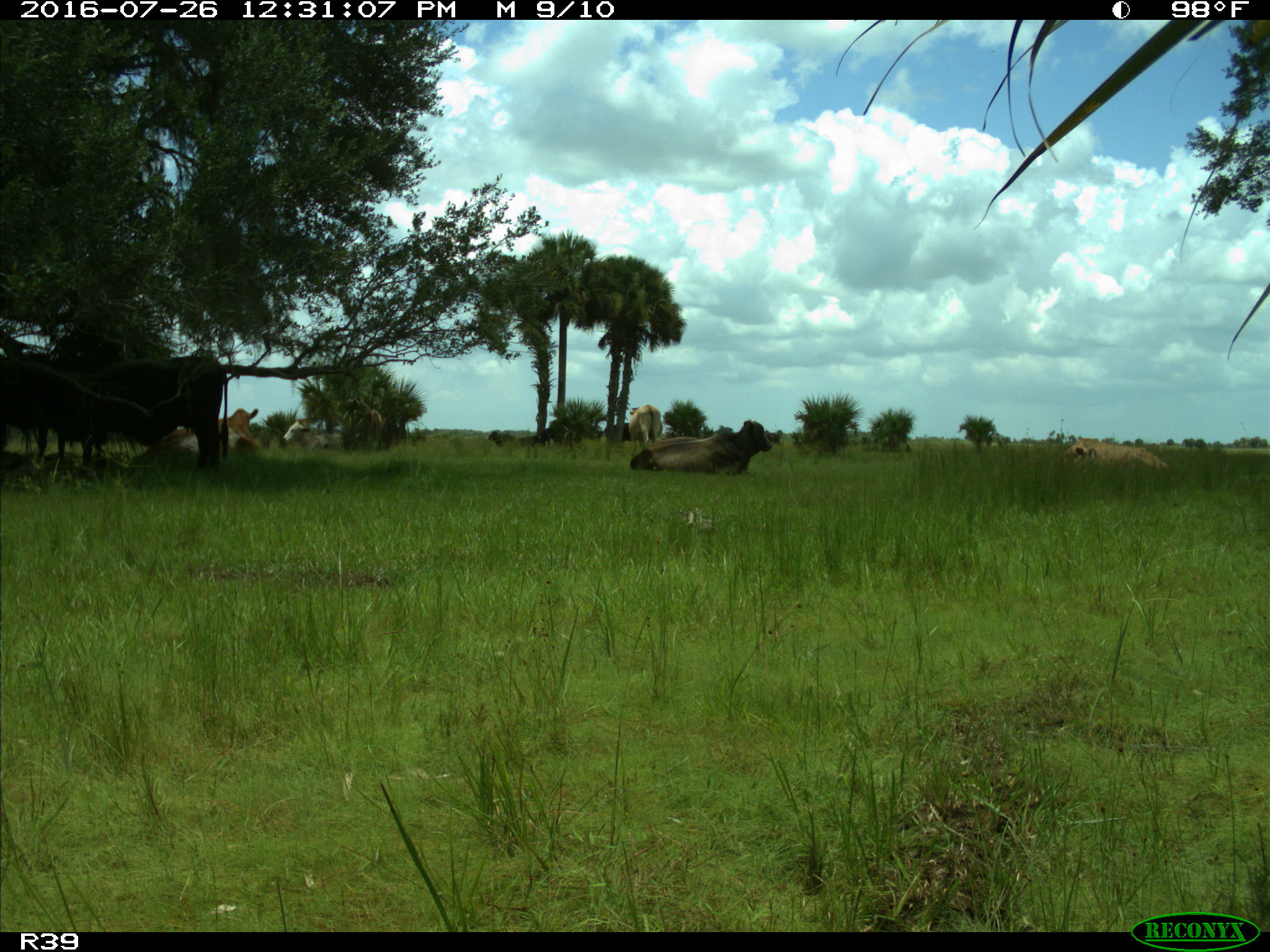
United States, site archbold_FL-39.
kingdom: Animalia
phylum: Chordata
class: Mammalia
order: Artiodactyla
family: Bovidae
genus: Bos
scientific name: Bos taurus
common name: domestic cow